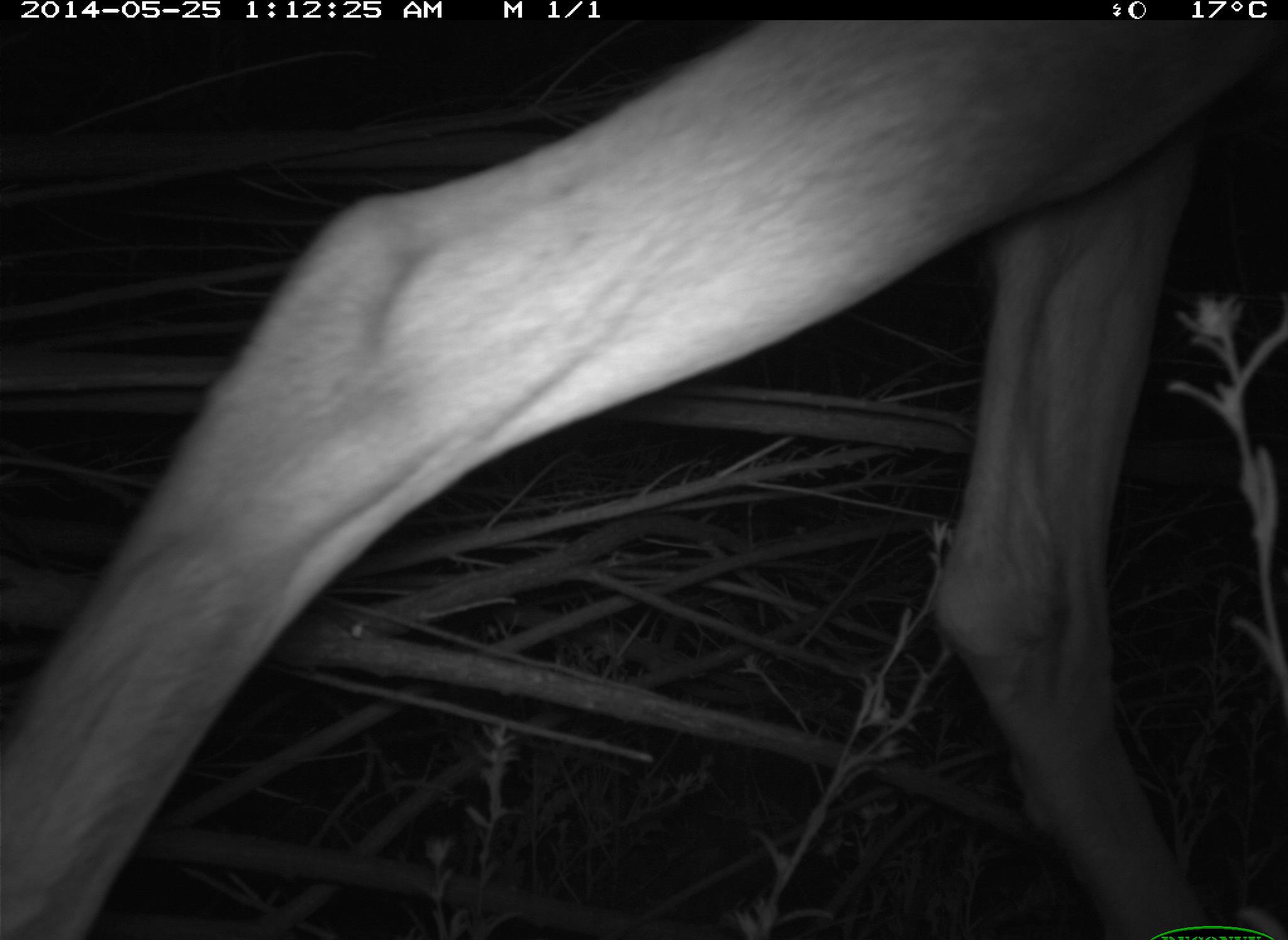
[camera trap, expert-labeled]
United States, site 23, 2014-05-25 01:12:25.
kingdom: Animalia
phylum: Chordata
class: Mammalia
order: Artiodactyla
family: Cervidae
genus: Odocoileus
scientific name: Odocoileus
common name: deer